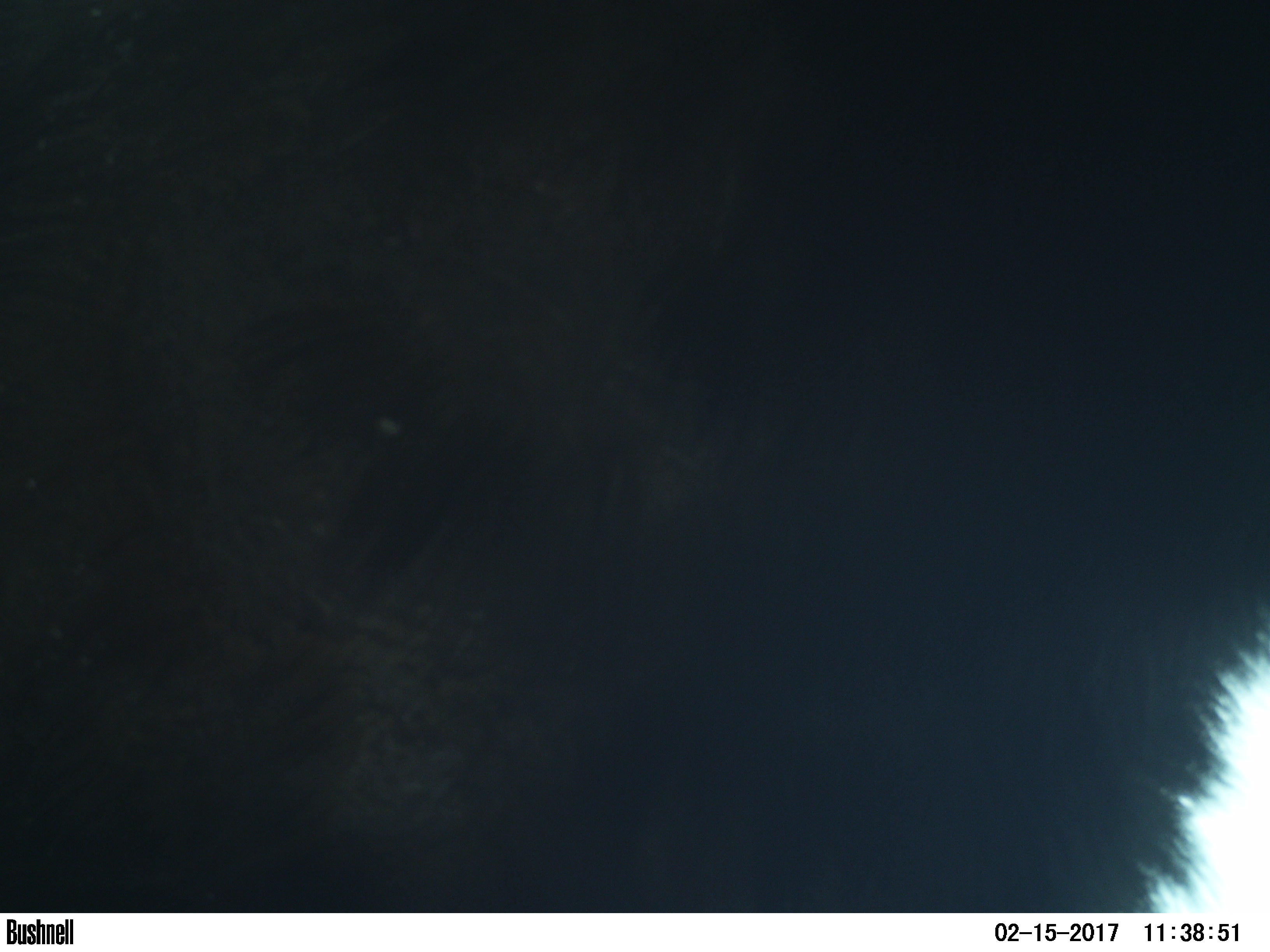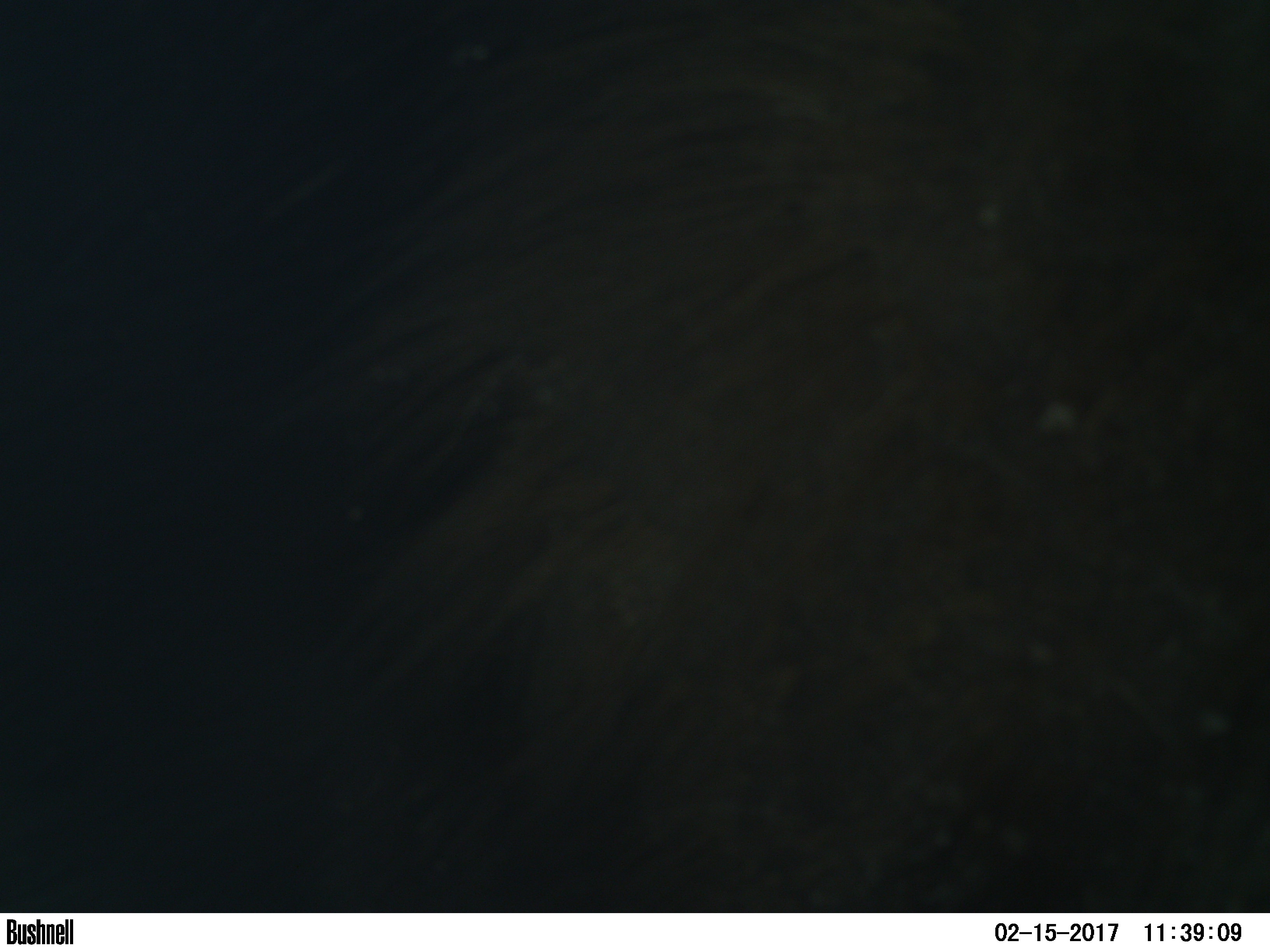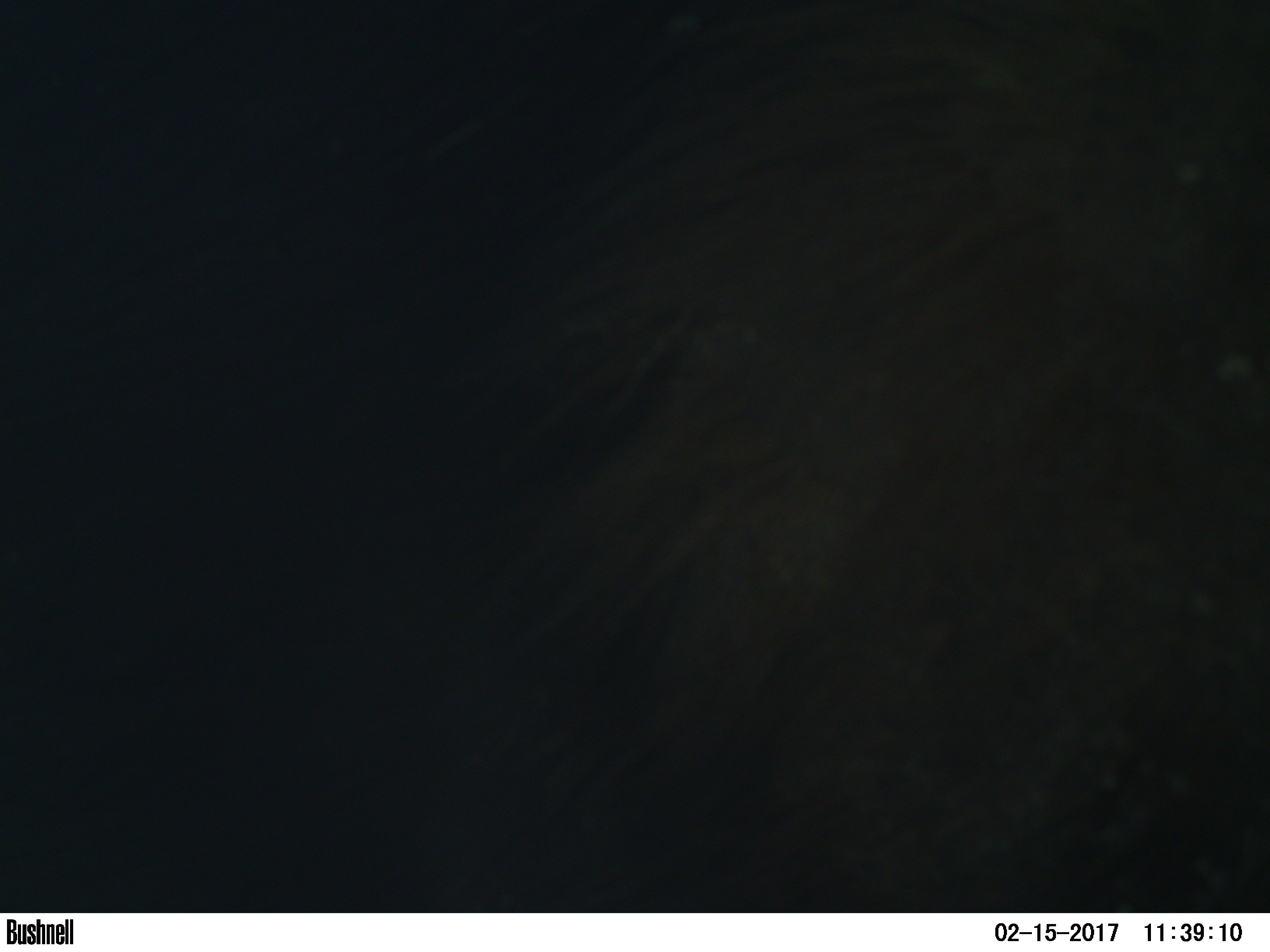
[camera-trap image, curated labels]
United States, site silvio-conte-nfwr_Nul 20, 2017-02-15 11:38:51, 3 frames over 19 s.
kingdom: Animalia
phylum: Chordata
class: Mammalia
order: Artiodactyla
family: Cervidae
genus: Alces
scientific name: Alces alces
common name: moose